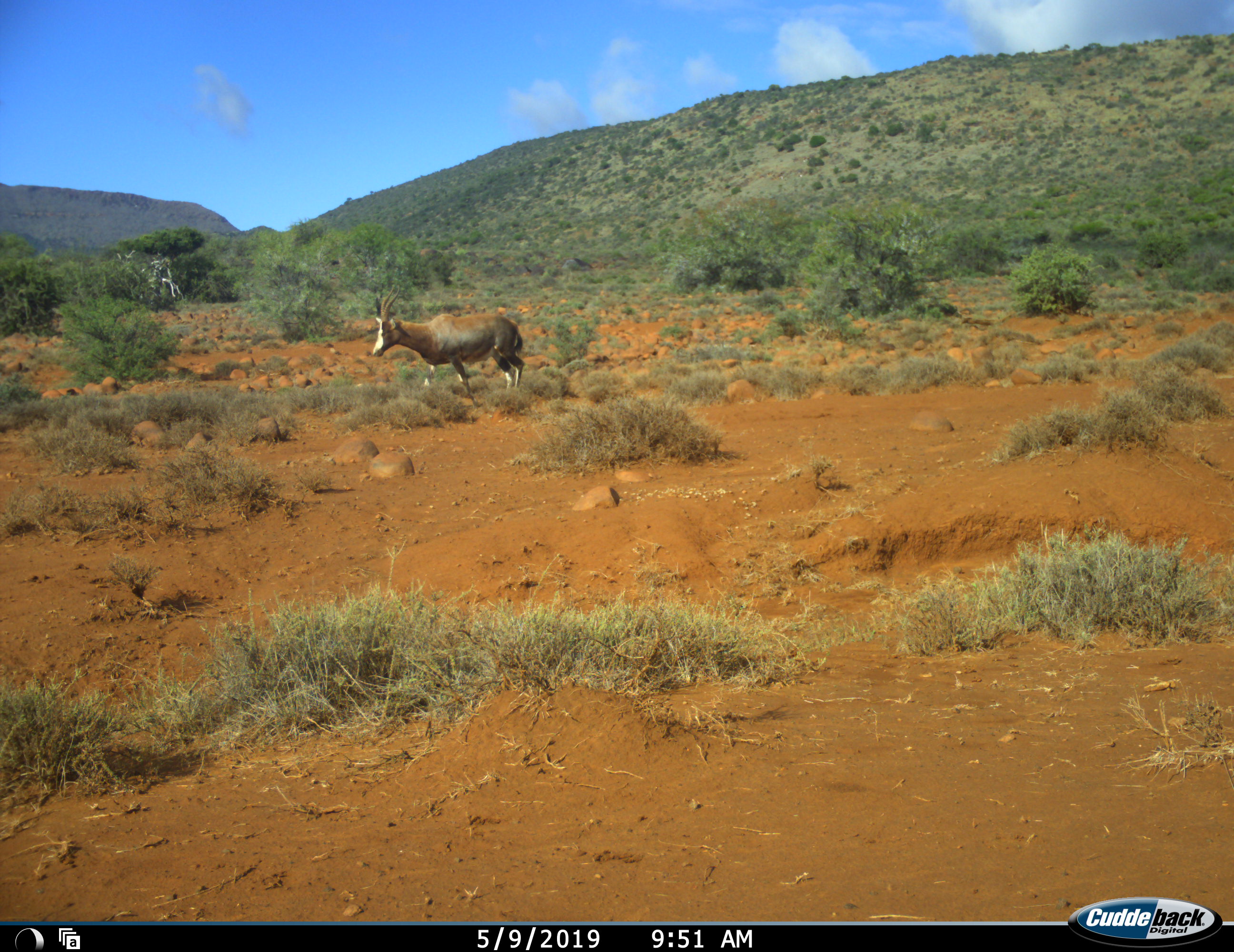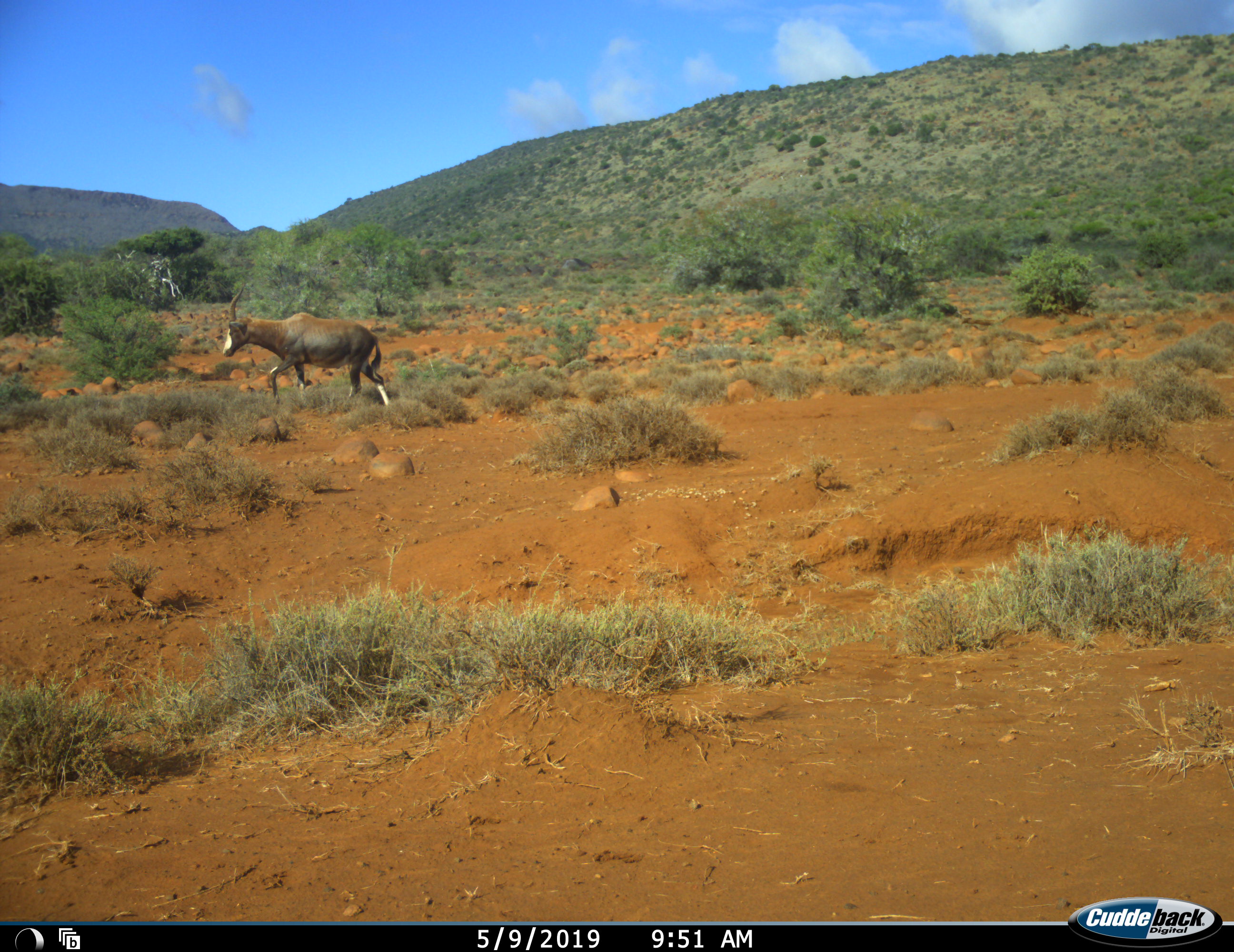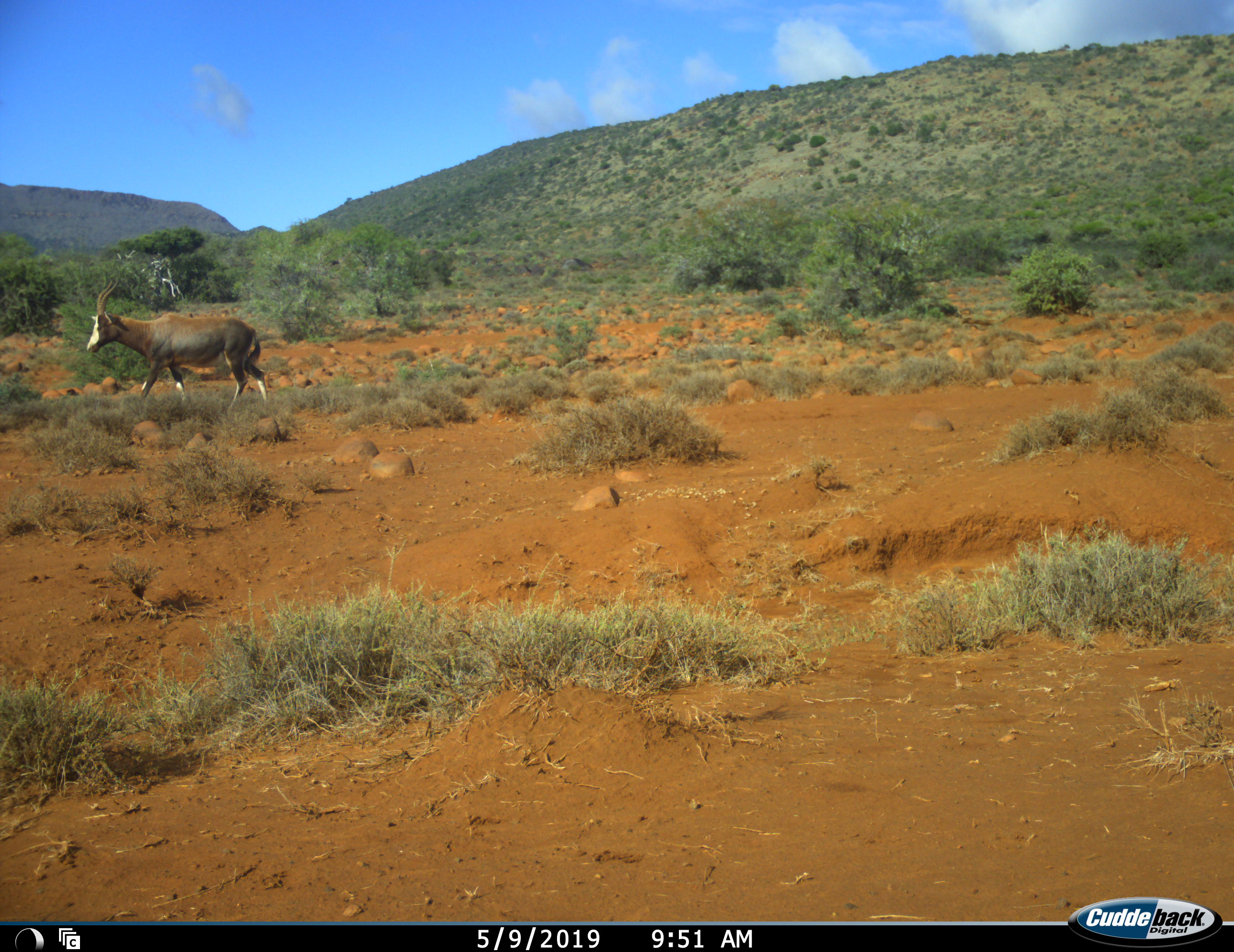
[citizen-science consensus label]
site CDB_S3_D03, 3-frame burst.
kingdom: Animalia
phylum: Chordata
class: Mammalia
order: Artiodactyla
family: Bovidae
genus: Damaliscus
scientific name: Damaliscus pygargus phillipsi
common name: blesbok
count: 1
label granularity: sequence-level